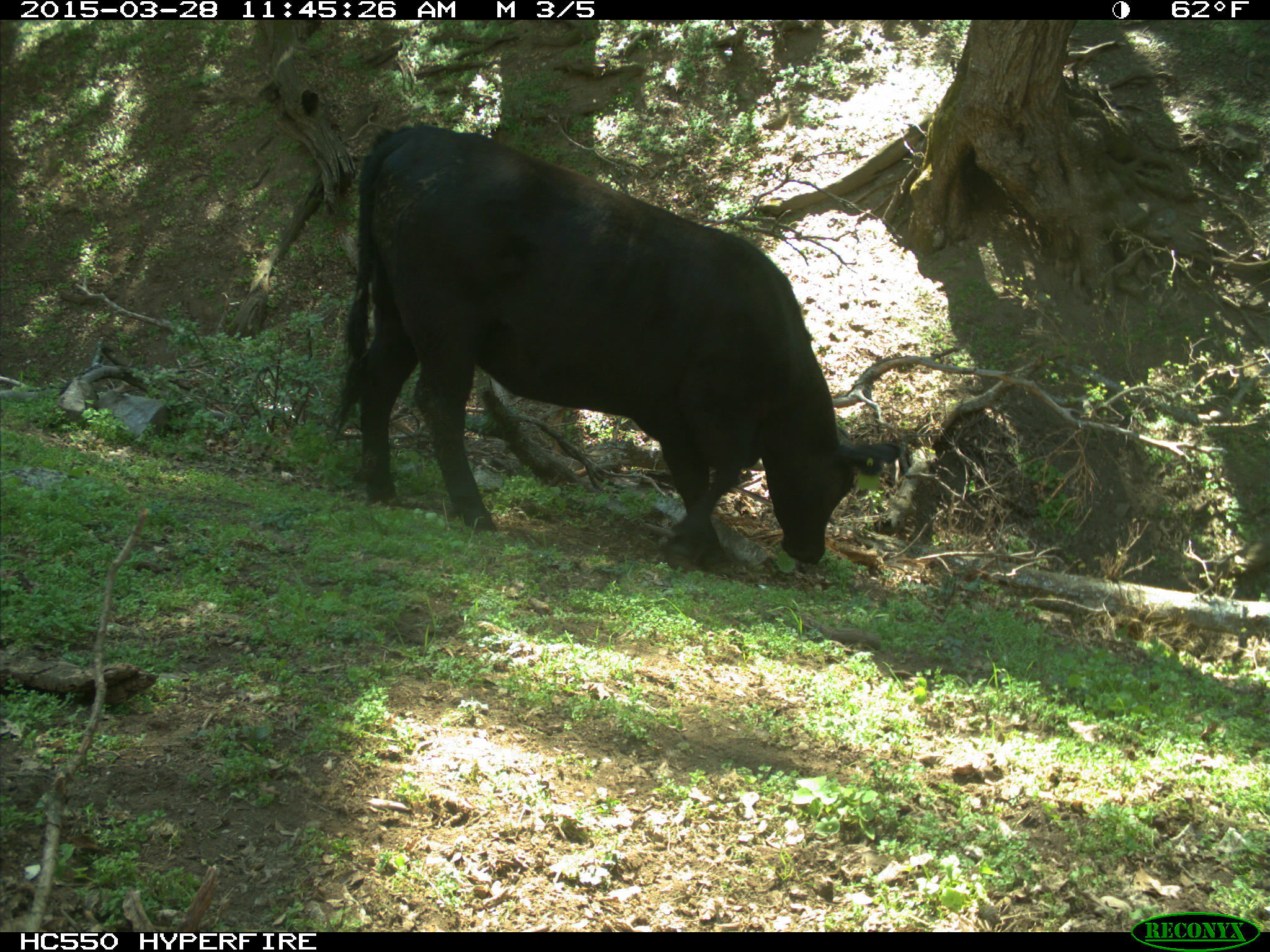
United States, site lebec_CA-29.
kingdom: Animalia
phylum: Chordata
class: Mammalia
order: Artiodactyla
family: Bovidae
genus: Bos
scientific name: Bos taurus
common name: domestic cow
Bos taurus (domestic cow).